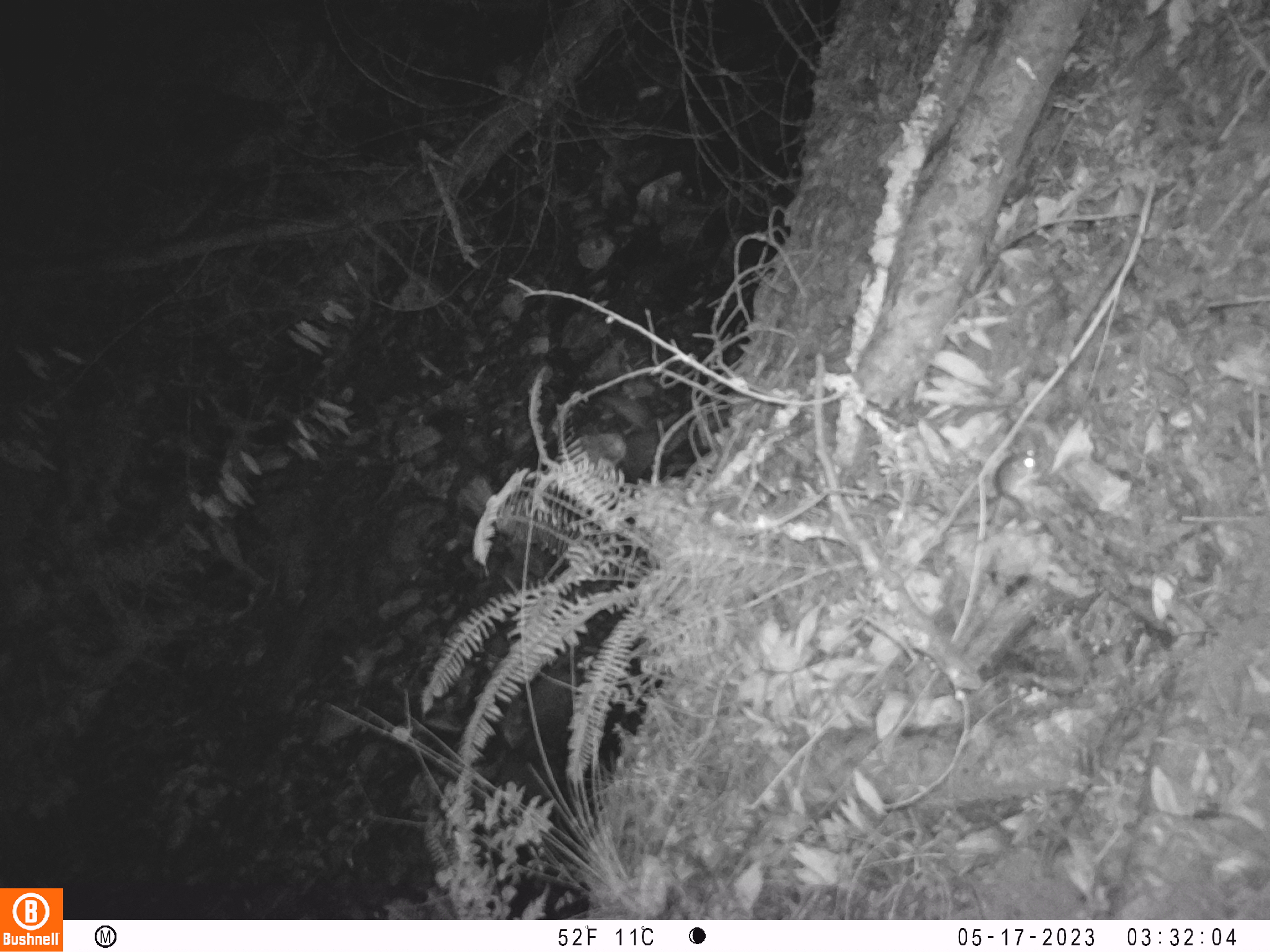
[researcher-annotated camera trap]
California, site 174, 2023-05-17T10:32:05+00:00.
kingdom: Animalia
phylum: Chordata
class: Mammalia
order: Rodentia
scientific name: Rodentia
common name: mouse or rat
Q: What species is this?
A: Mouse or rat (Rodentia).